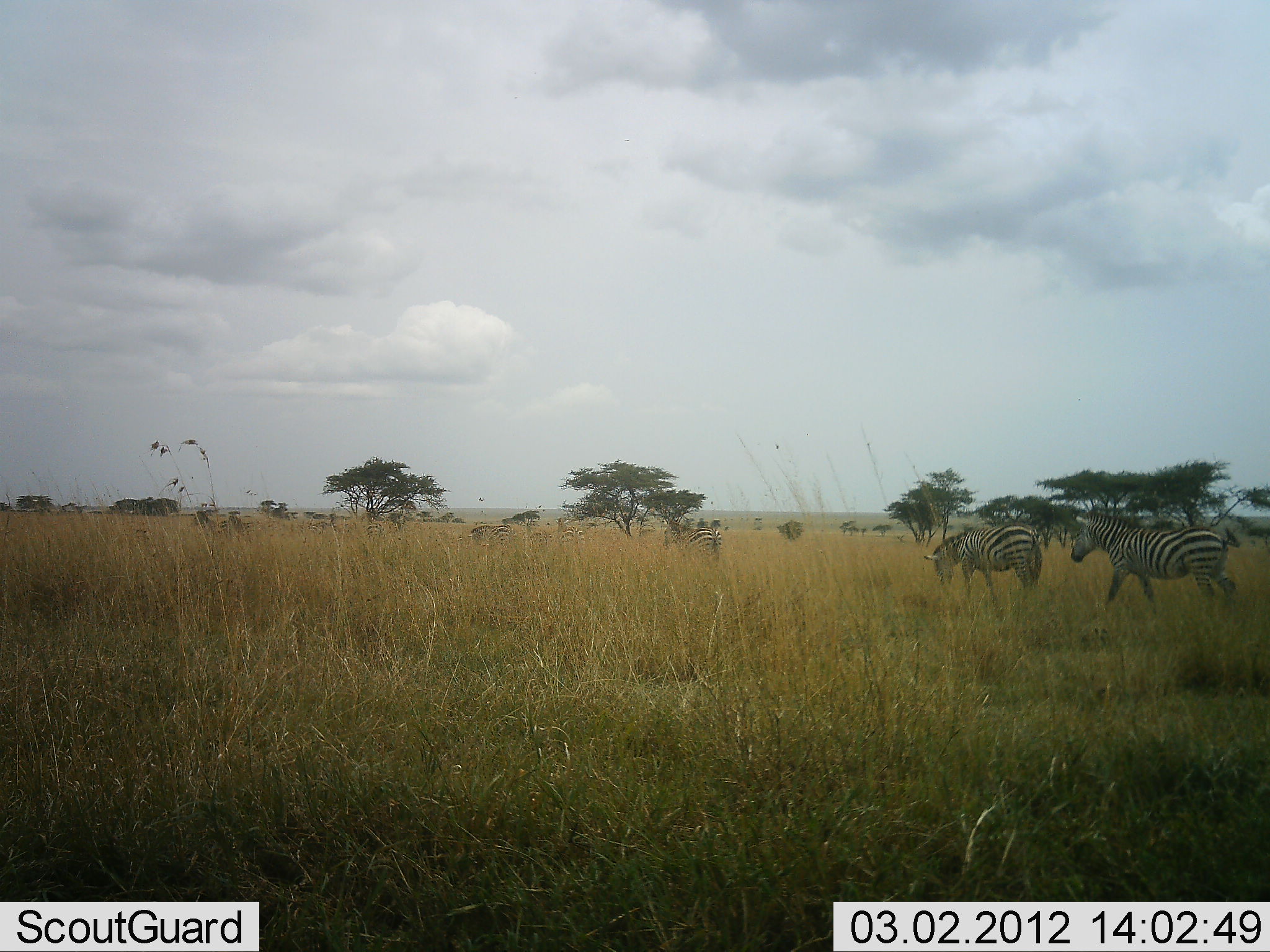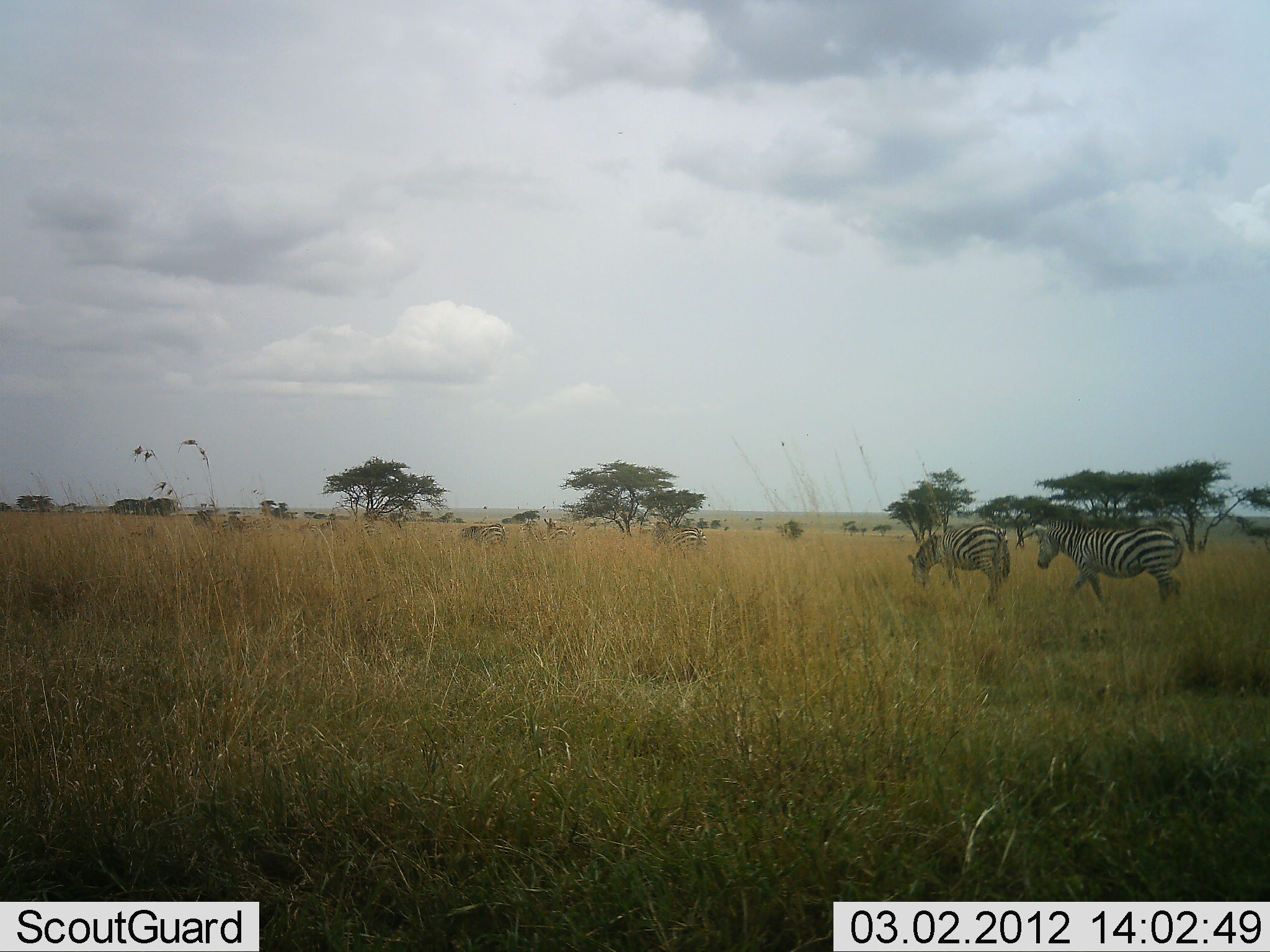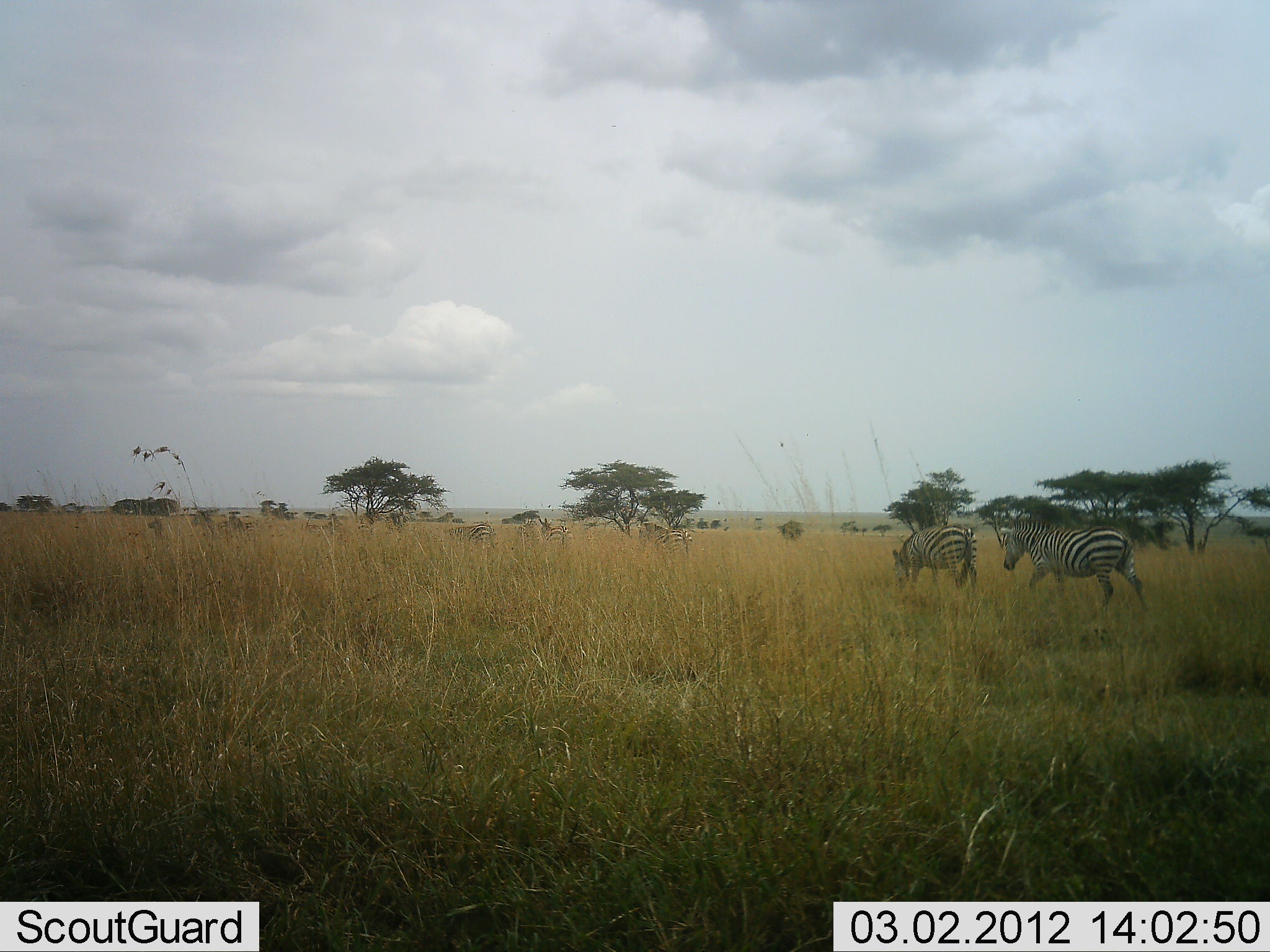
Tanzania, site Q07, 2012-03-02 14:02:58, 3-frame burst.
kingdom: Animalia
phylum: Chordata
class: Mammalia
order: Perissodactyla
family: Equidae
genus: Equus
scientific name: Equus quagga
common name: plains zebra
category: zebra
Zebra (plains zebra) (Equus quagga), count 6. Behavior (volunteer vote fractions): standing 19%, resting 0%, moving 94%, interacting 0%. Young present (vote fraction): 0%. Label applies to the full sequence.